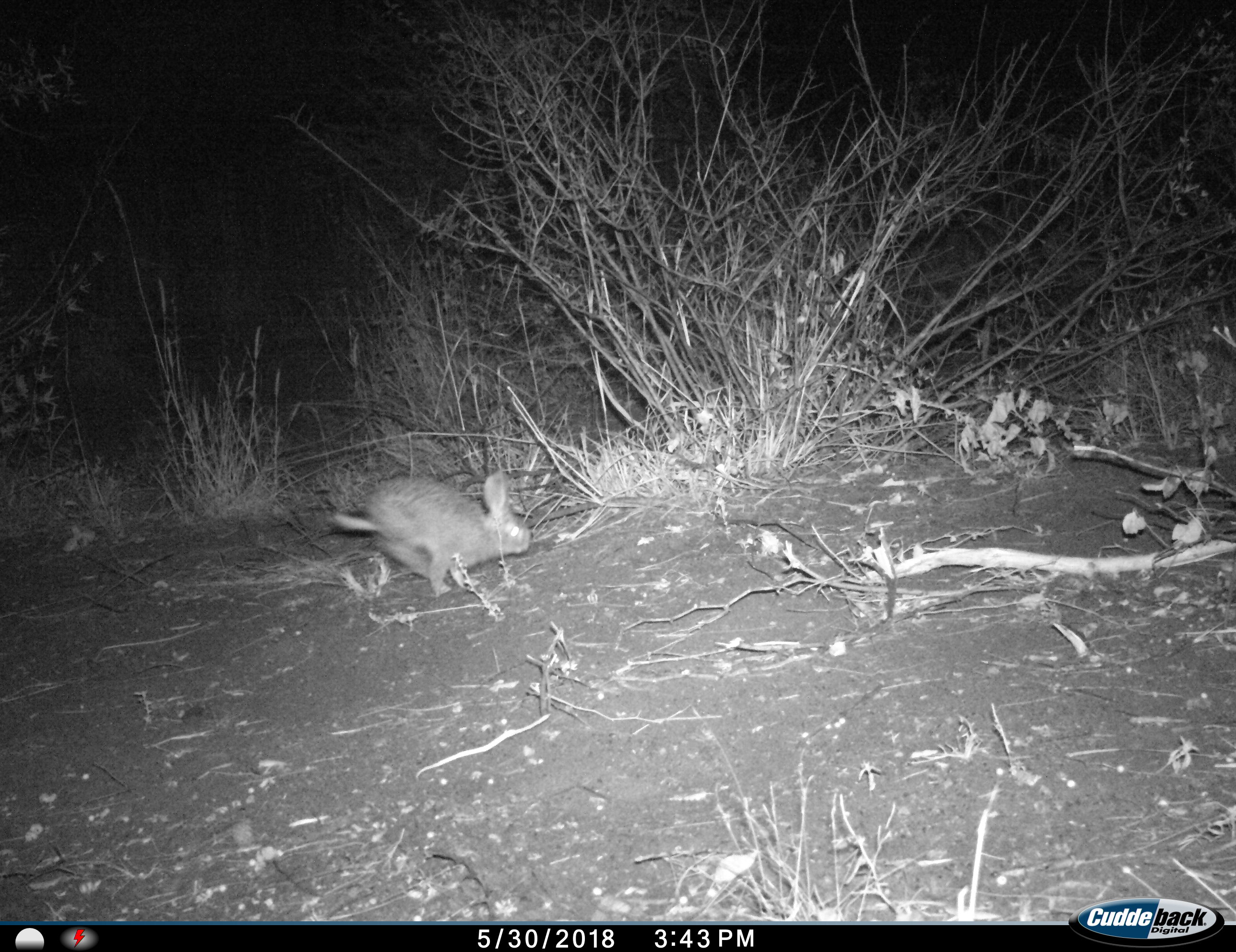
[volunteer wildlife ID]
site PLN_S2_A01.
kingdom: Animalia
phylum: Chordata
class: Mammalia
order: Lagomorpha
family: Leporidae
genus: Lepus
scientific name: Lepus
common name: hare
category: hareunknown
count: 1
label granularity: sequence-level